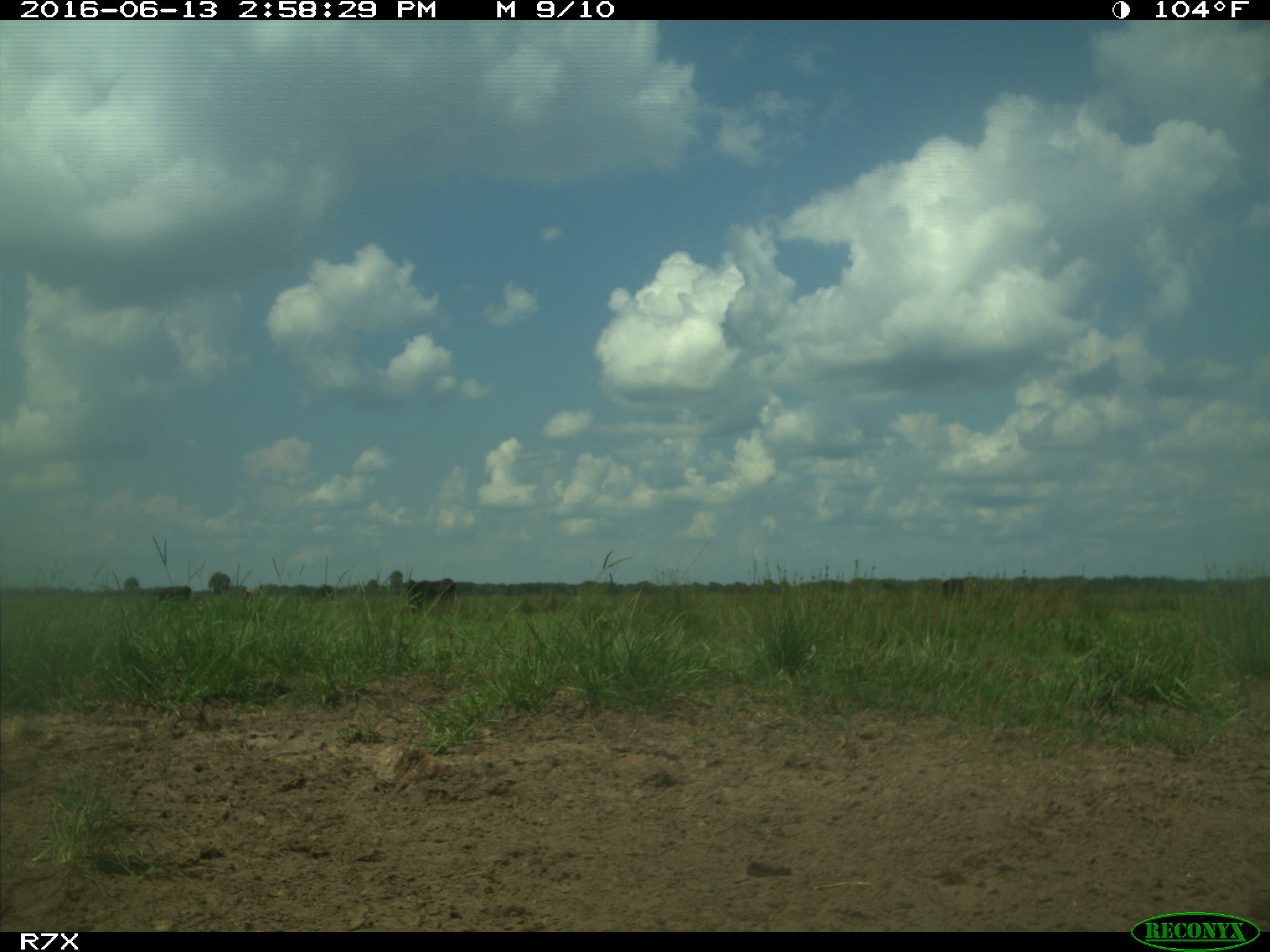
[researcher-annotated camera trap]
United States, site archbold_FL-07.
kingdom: Animalia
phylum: Chordata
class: Mammalia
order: Artiodactyla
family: Bovidae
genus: Bos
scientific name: Bos taurus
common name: domestic cow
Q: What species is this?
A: Bos taurus (domestic cow).